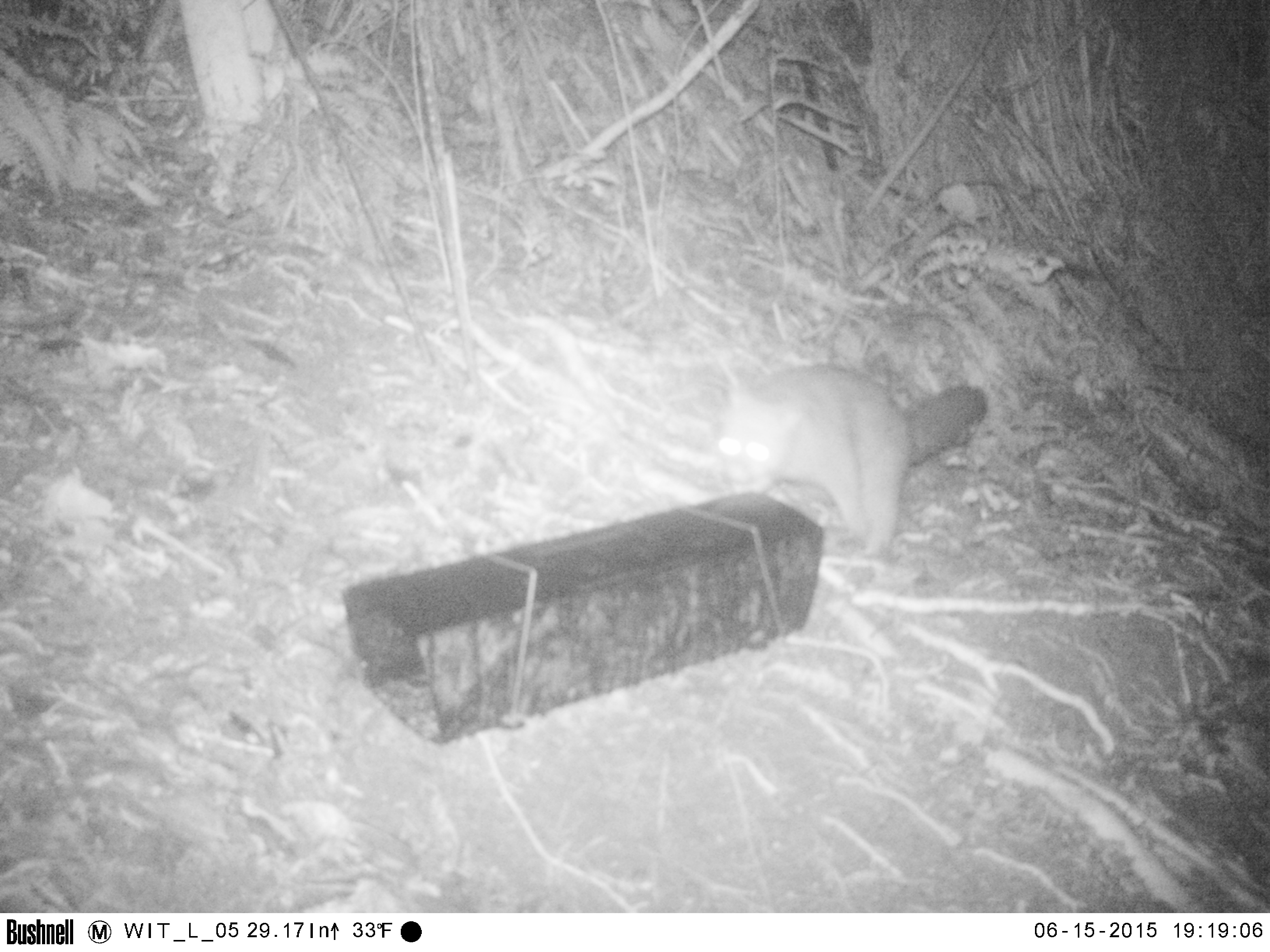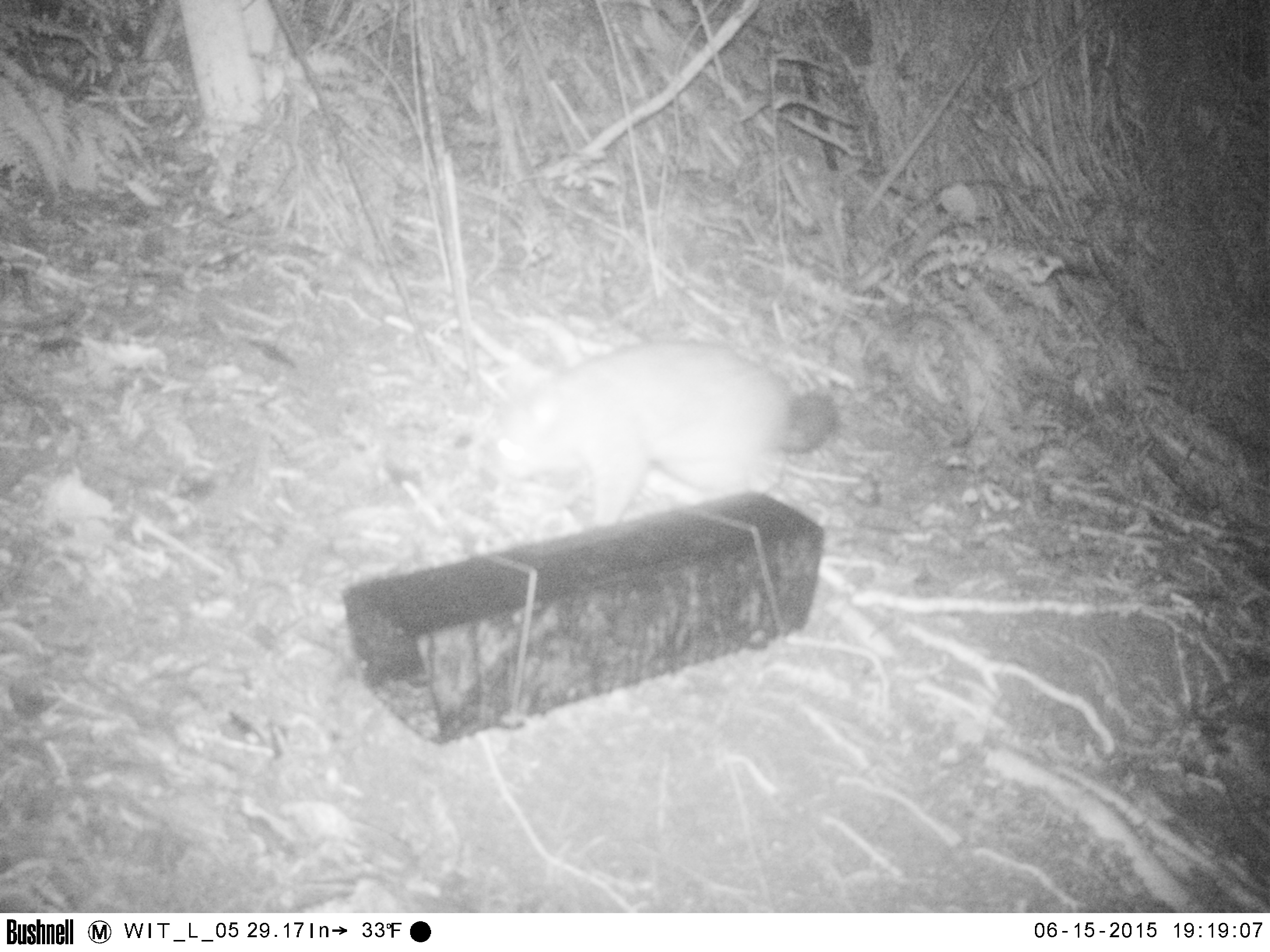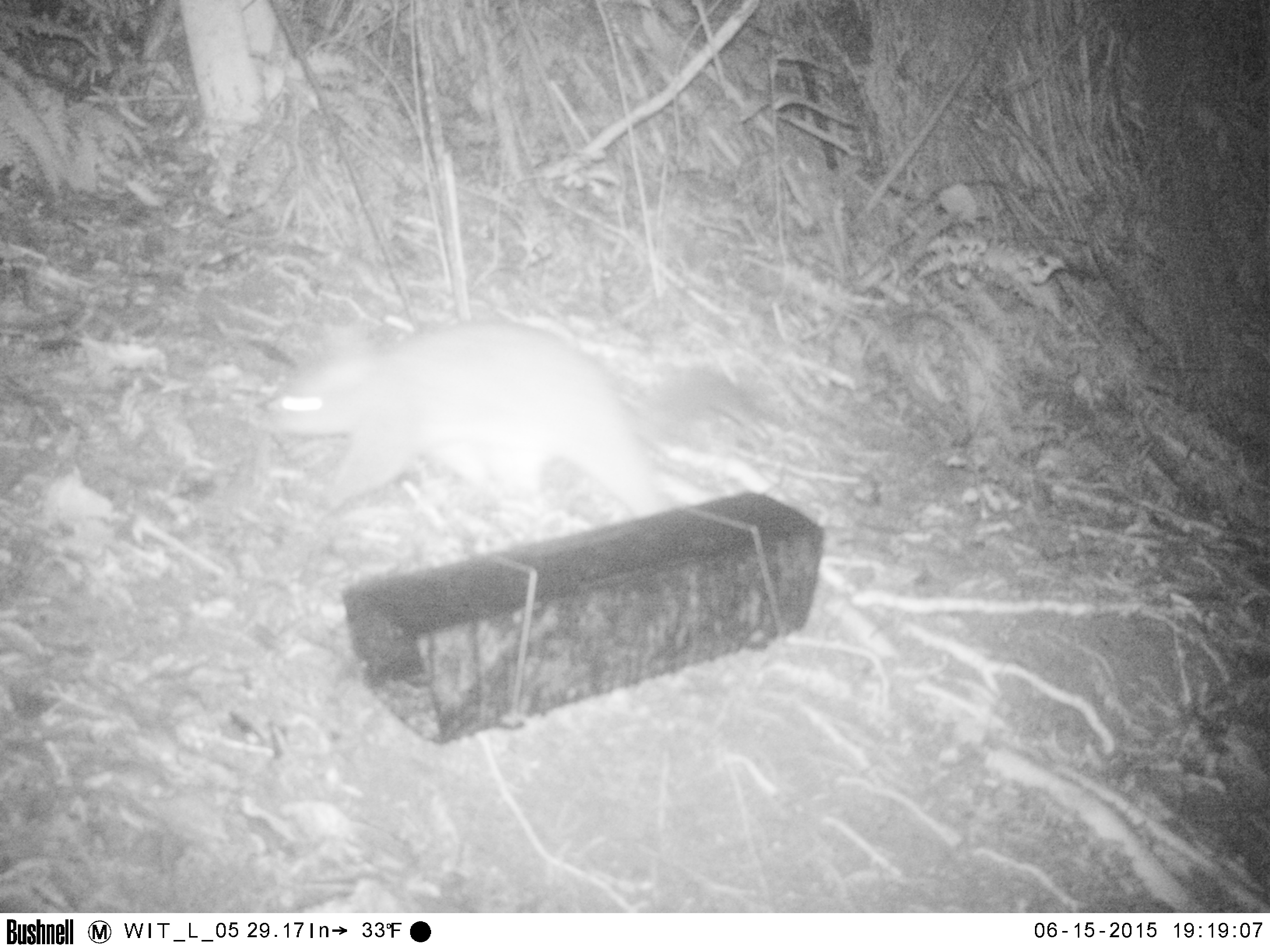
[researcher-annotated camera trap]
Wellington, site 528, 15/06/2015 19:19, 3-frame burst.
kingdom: Animalia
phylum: Chordata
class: Mammalia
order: Didelphimorphia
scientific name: Didelphimorphia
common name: possum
Possum (Didelphimorphia).